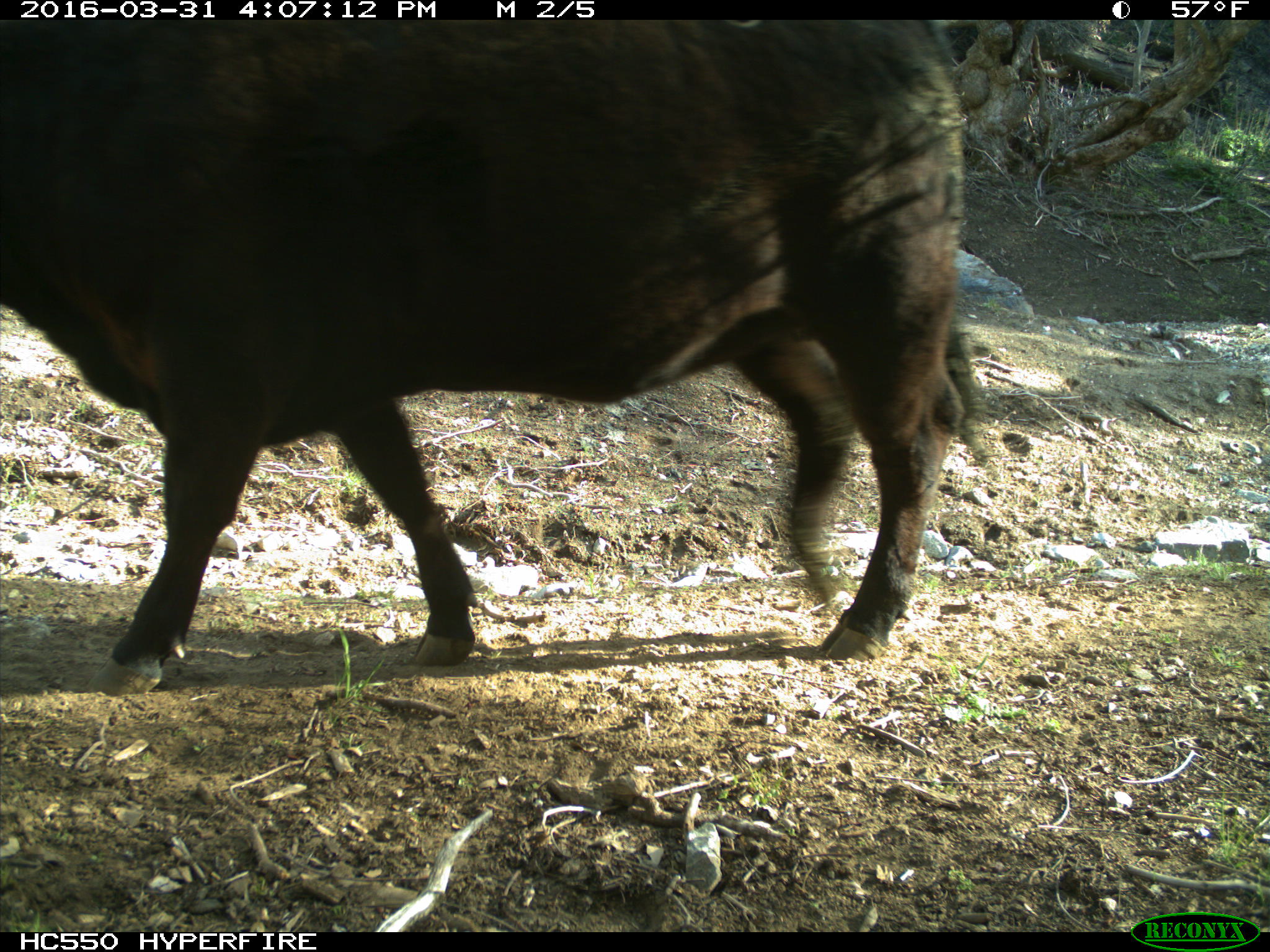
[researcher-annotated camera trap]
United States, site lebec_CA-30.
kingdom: Animalia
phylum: Chordata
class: Mammalia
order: Artiodactyla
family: Bovidae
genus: Bos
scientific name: Bos taurus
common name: domestic cow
Bos taurus (domestic cow).